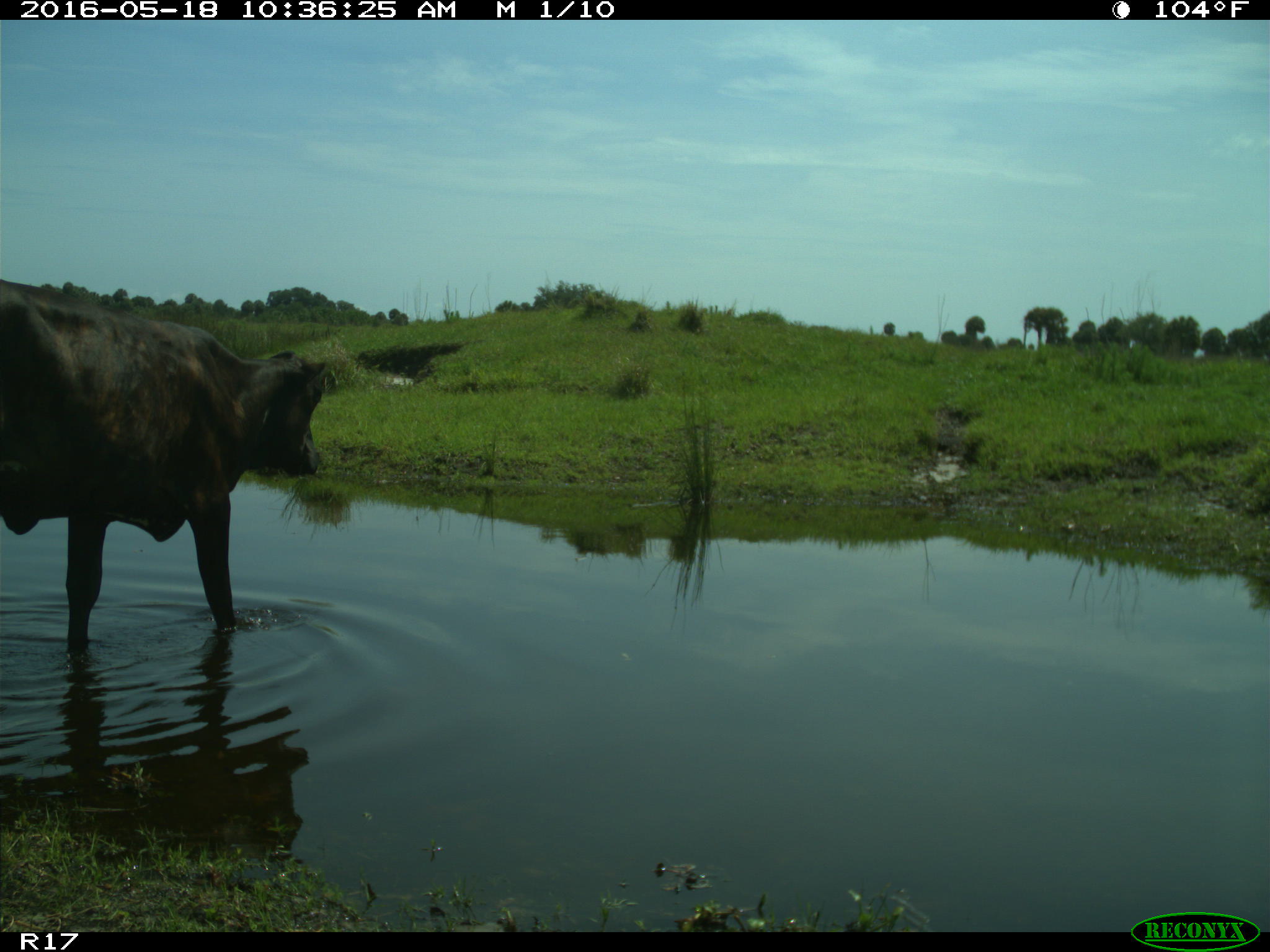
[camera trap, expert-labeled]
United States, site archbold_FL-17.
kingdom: Animalia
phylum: Chordata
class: Mammalia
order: Artiodactyla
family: Bovidae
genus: Bos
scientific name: Bos taurus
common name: domestic cow